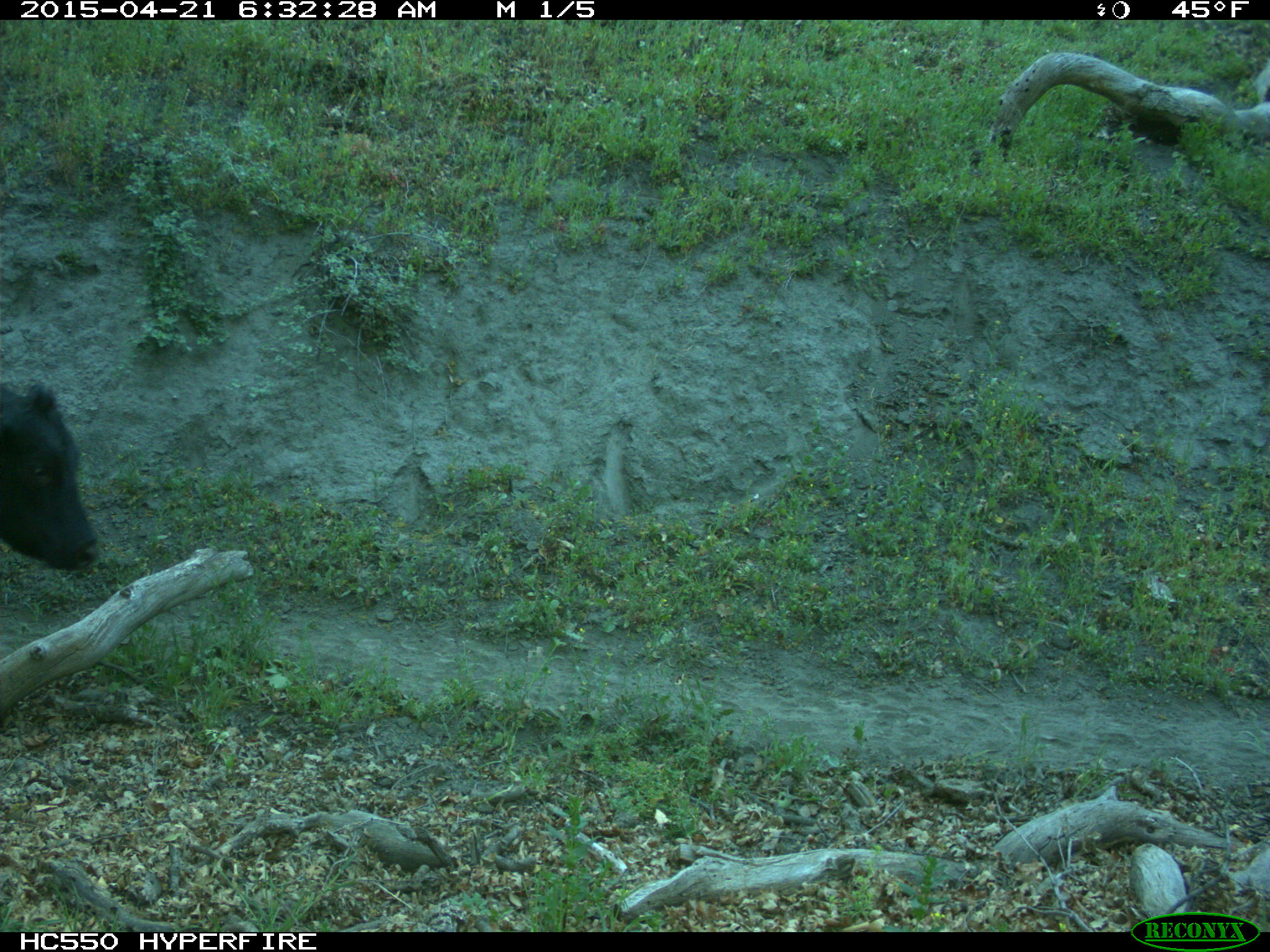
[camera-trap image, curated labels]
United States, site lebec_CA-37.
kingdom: Animalia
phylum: Chordata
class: Mammalia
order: Artiodactyla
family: Bovidae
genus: Bos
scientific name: Bos taurus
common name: domestic cow